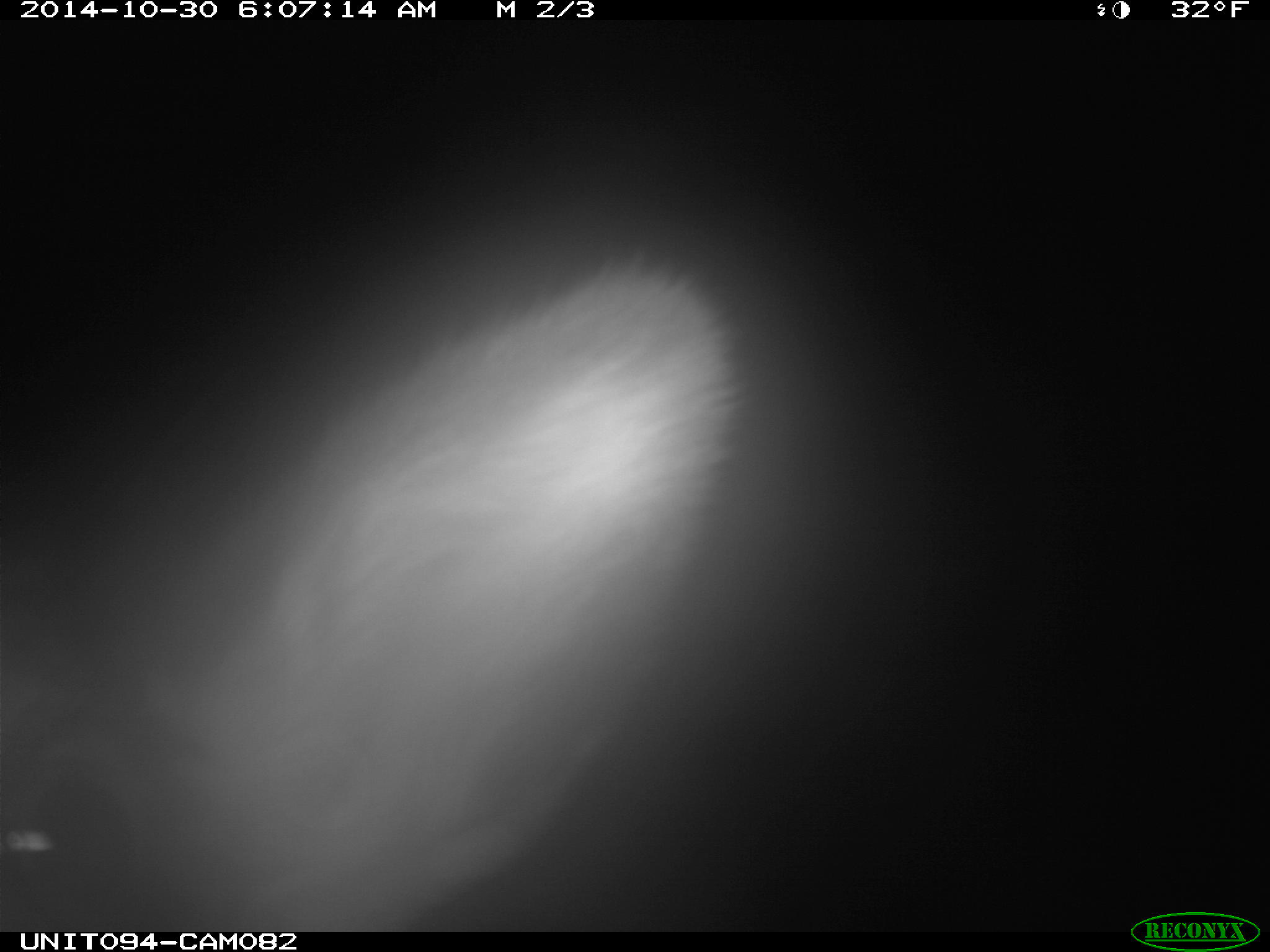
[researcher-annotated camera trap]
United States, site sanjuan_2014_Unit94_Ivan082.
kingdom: Animalia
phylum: Chordata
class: Mammalia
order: Artiodactyla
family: Cervidae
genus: Cervus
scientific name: Cervus elaphus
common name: red deer